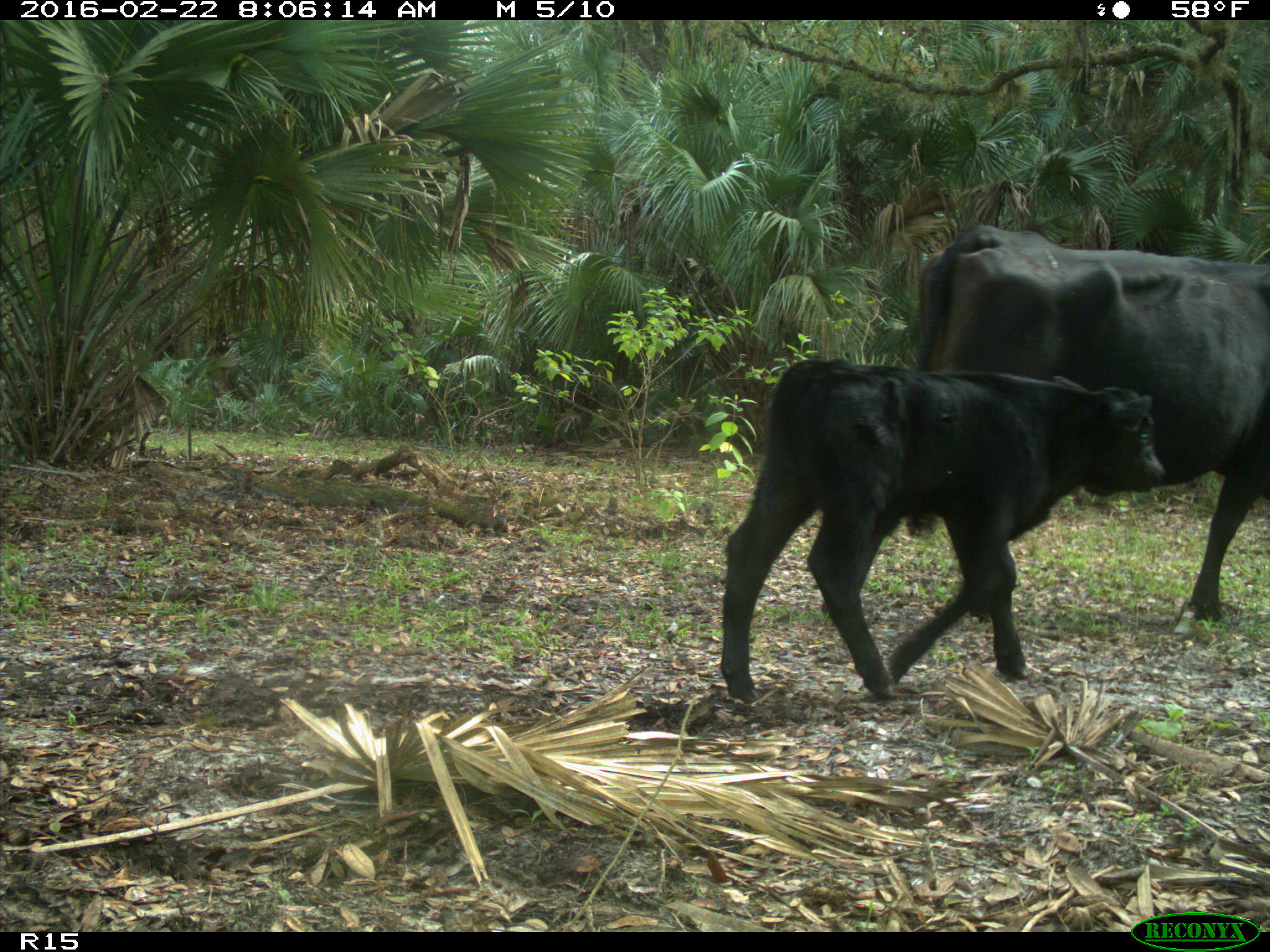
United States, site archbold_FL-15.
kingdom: Animalia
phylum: Chordata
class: Mammalia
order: Artiodactyla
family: Bovidae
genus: Bos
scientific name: Bos taurus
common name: domestic cow